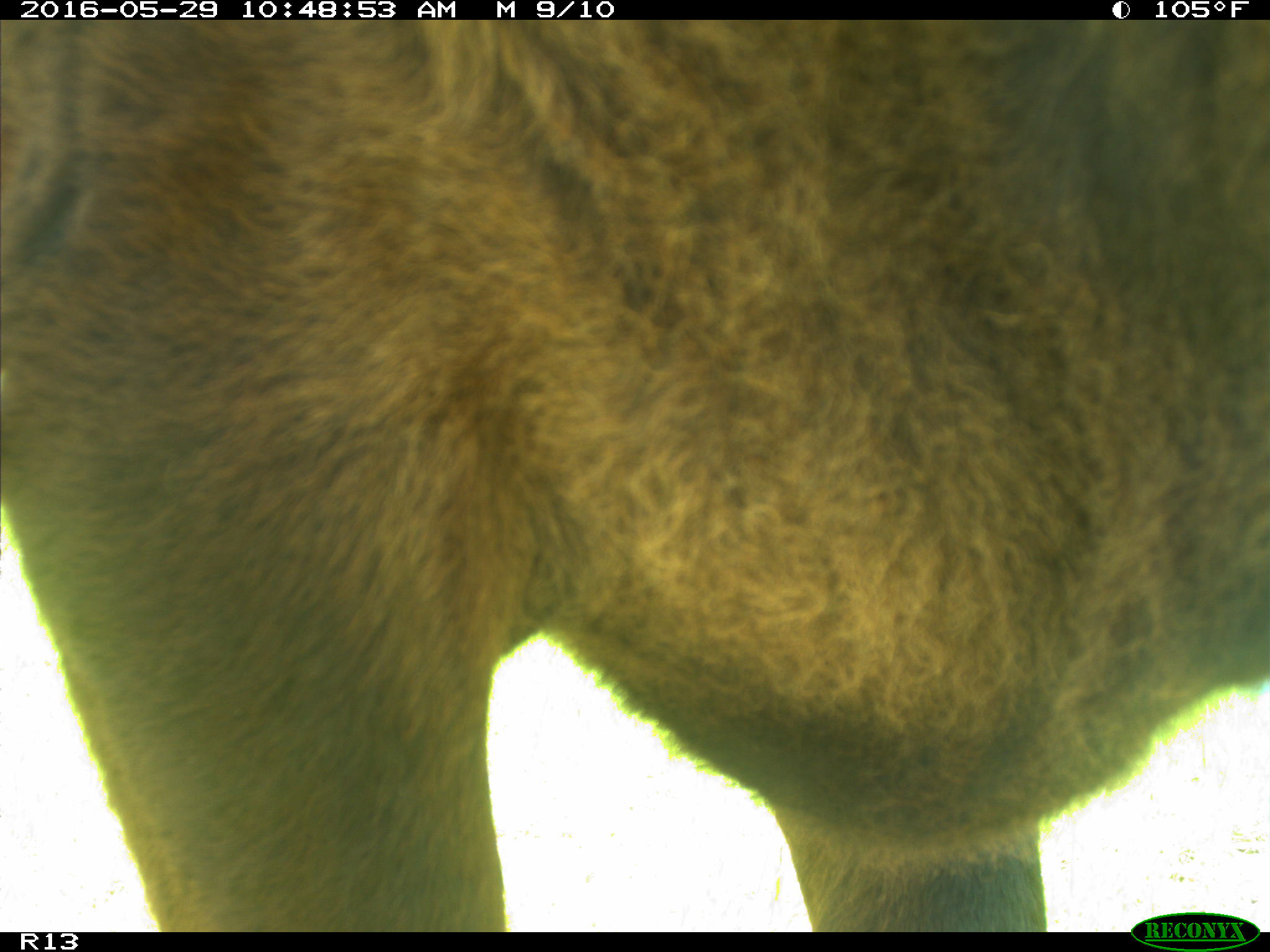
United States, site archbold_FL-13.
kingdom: Animalia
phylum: Chordata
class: Mammalia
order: Artiodactyla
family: Bovidae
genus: Bos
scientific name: Bos taurus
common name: domestic cow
Bos taurus (domestic cow).